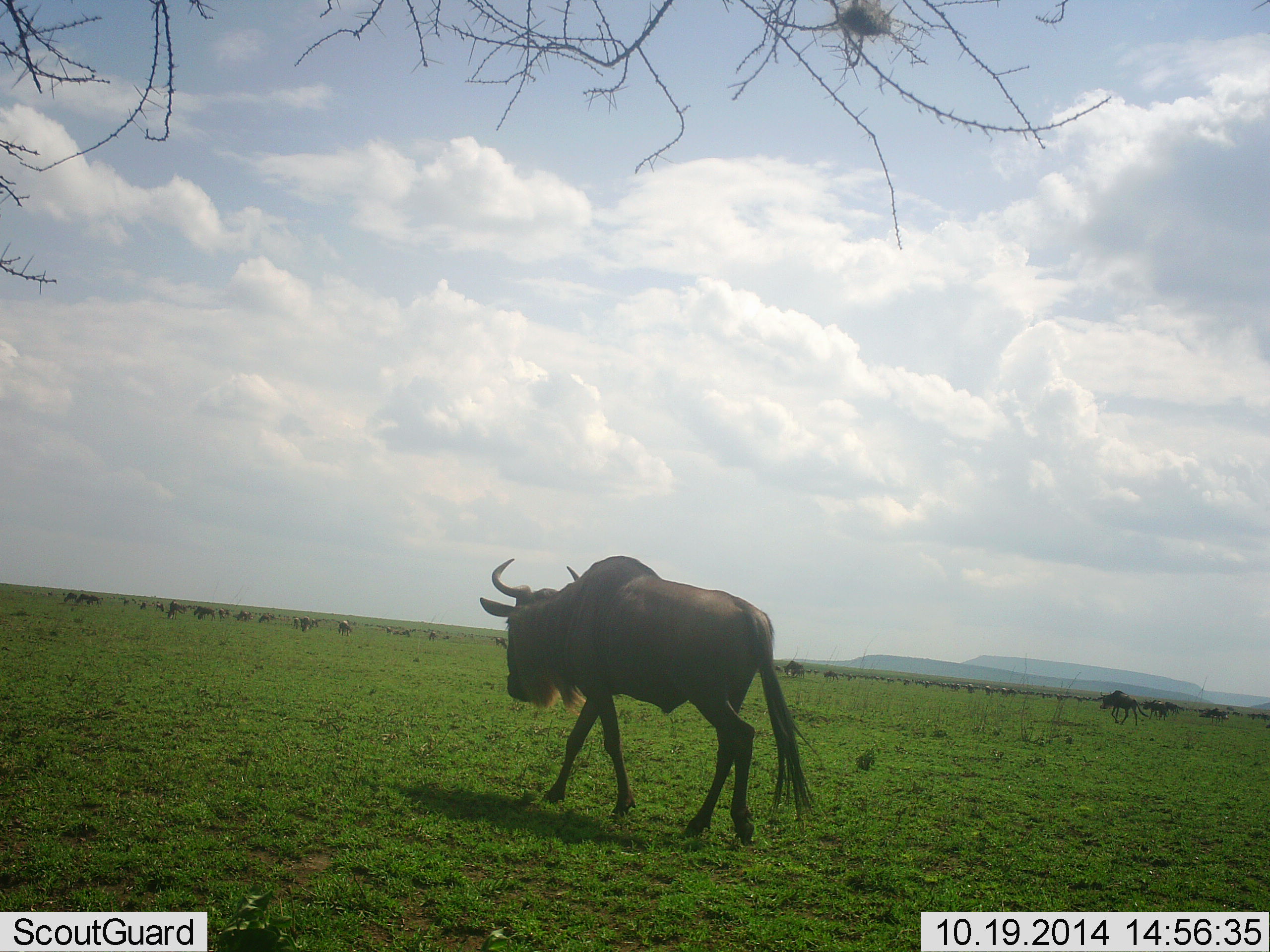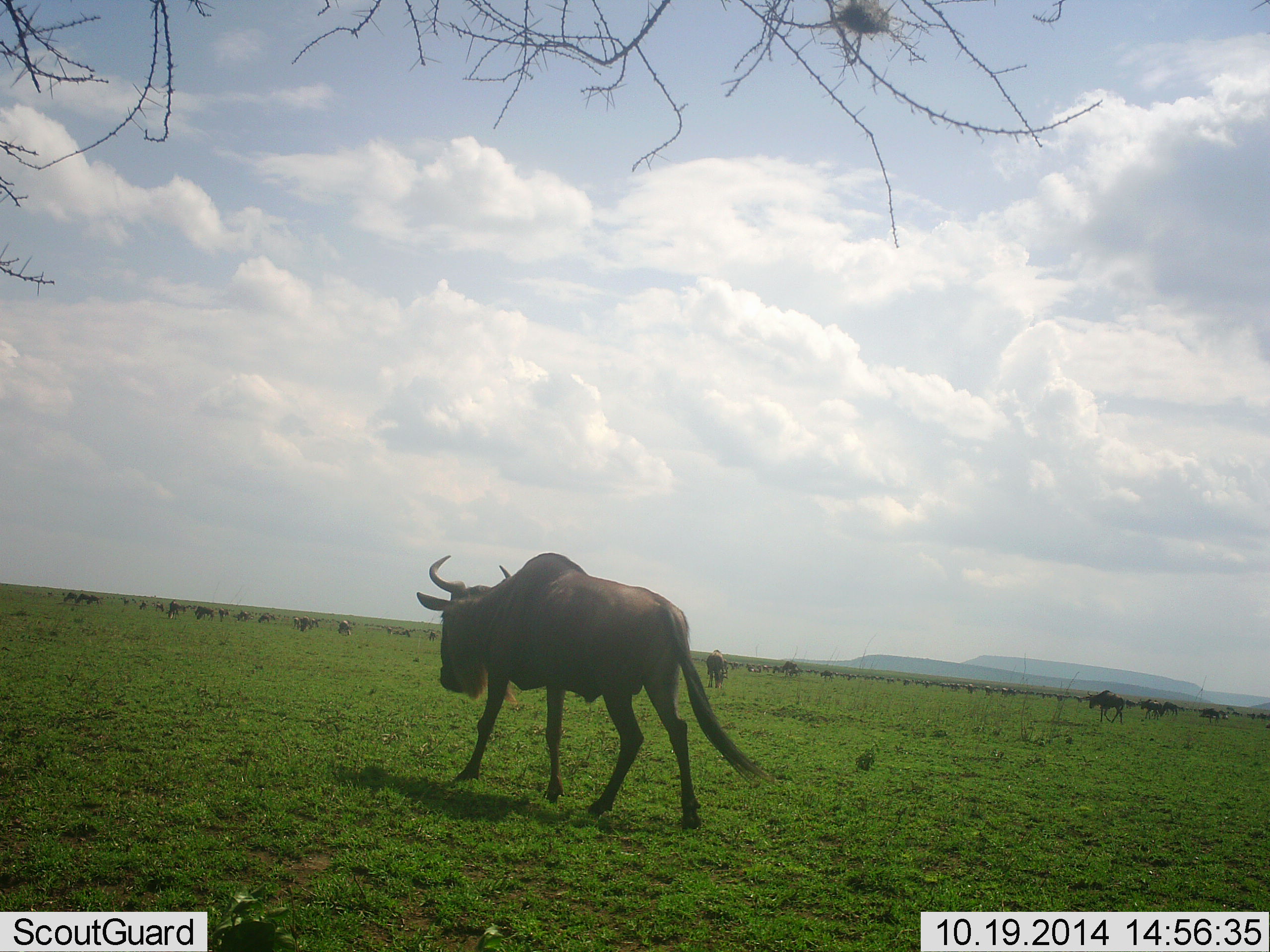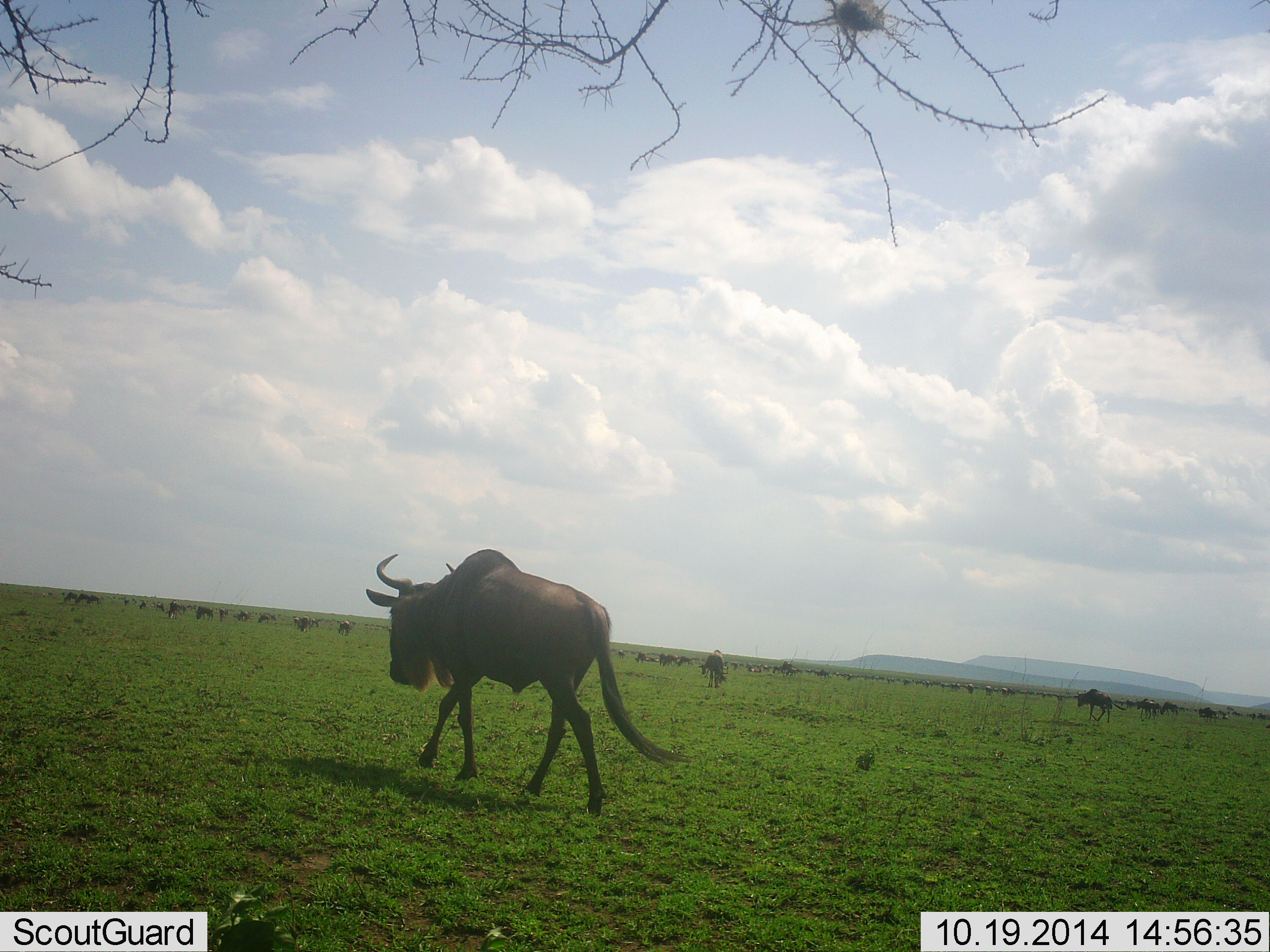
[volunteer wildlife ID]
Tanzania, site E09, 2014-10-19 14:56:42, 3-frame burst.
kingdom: Animalia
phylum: Chordata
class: Mammalia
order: Artiodactyla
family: Bovidae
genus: Connochaetes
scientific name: Connochaetes taurinus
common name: blue wildebeest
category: wildebeest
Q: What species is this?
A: Wildebeest (blue wildebeest) (Connochaetes taurinus).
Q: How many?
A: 51+.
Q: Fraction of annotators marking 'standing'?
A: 40%.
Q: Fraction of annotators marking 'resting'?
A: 0%.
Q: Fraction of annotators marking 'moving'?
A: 100%.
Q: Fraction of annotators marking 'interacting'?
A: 10%.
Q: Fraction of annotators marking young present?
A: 0%.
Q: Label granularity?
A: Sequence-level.